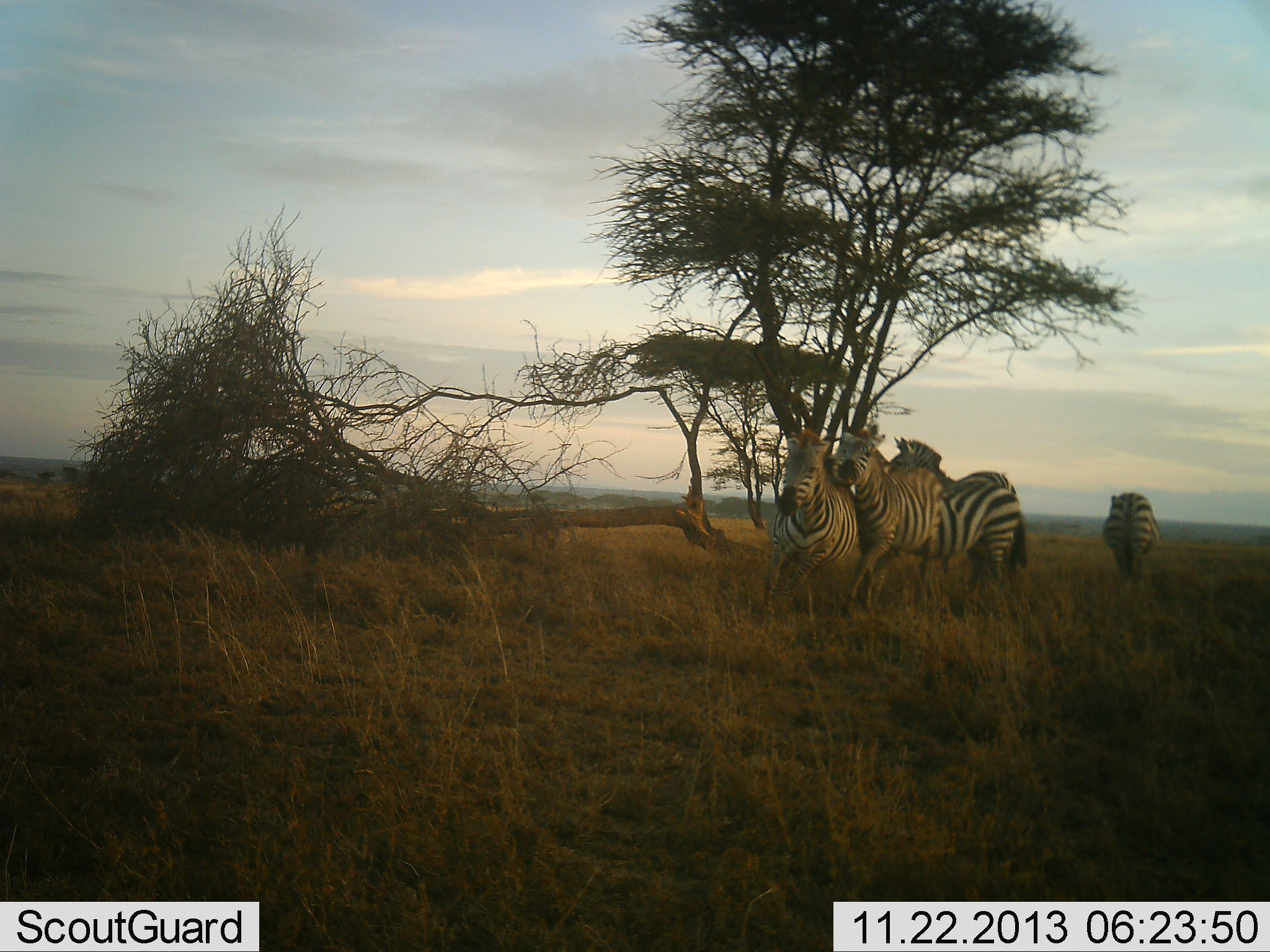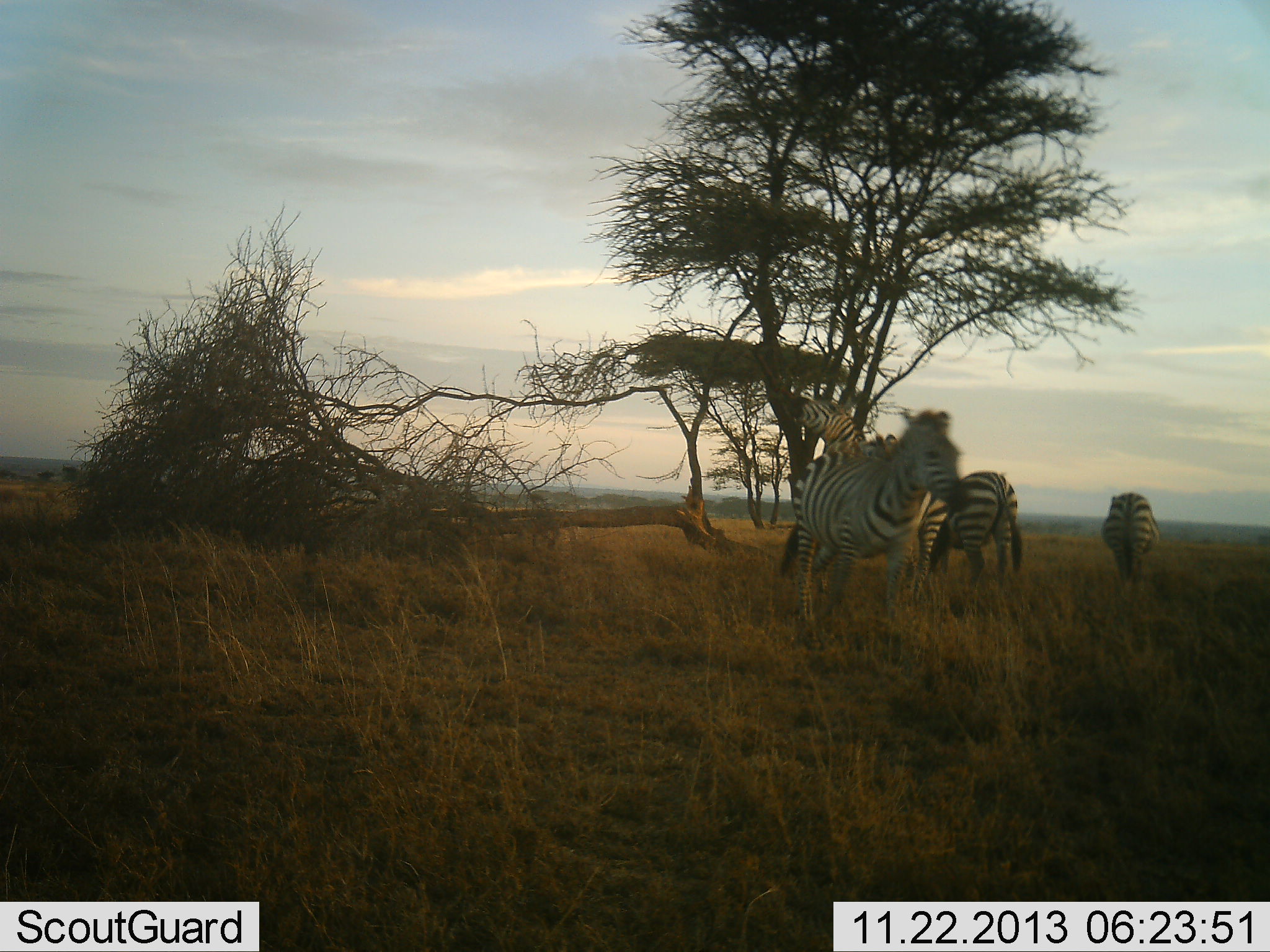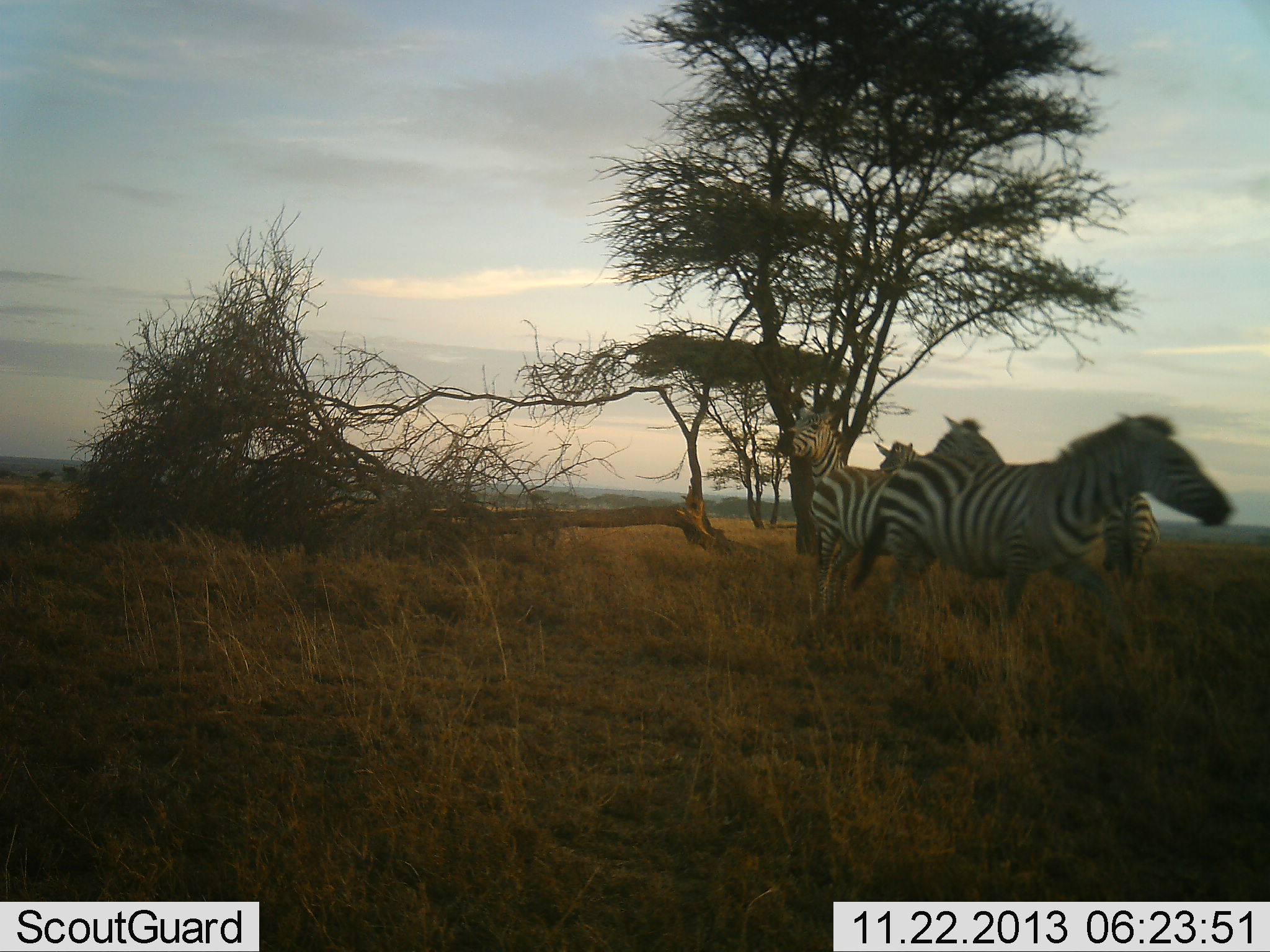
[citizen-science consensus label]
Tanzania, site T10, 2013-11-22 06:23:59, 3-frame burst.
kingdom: Animalia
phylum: Chordata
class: Mammalia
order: Perissodactyla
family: Equidae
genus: Equus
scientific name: Equus quagga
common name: plains zebra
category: zebra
Zebra (plains zebra) (Equus quagga), count 5. Behavior (volunteer vote fractions): standing 70%, resting 0%, moving 50%, interacting 60%. Young present (vote fraction): 0%. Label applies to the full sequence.